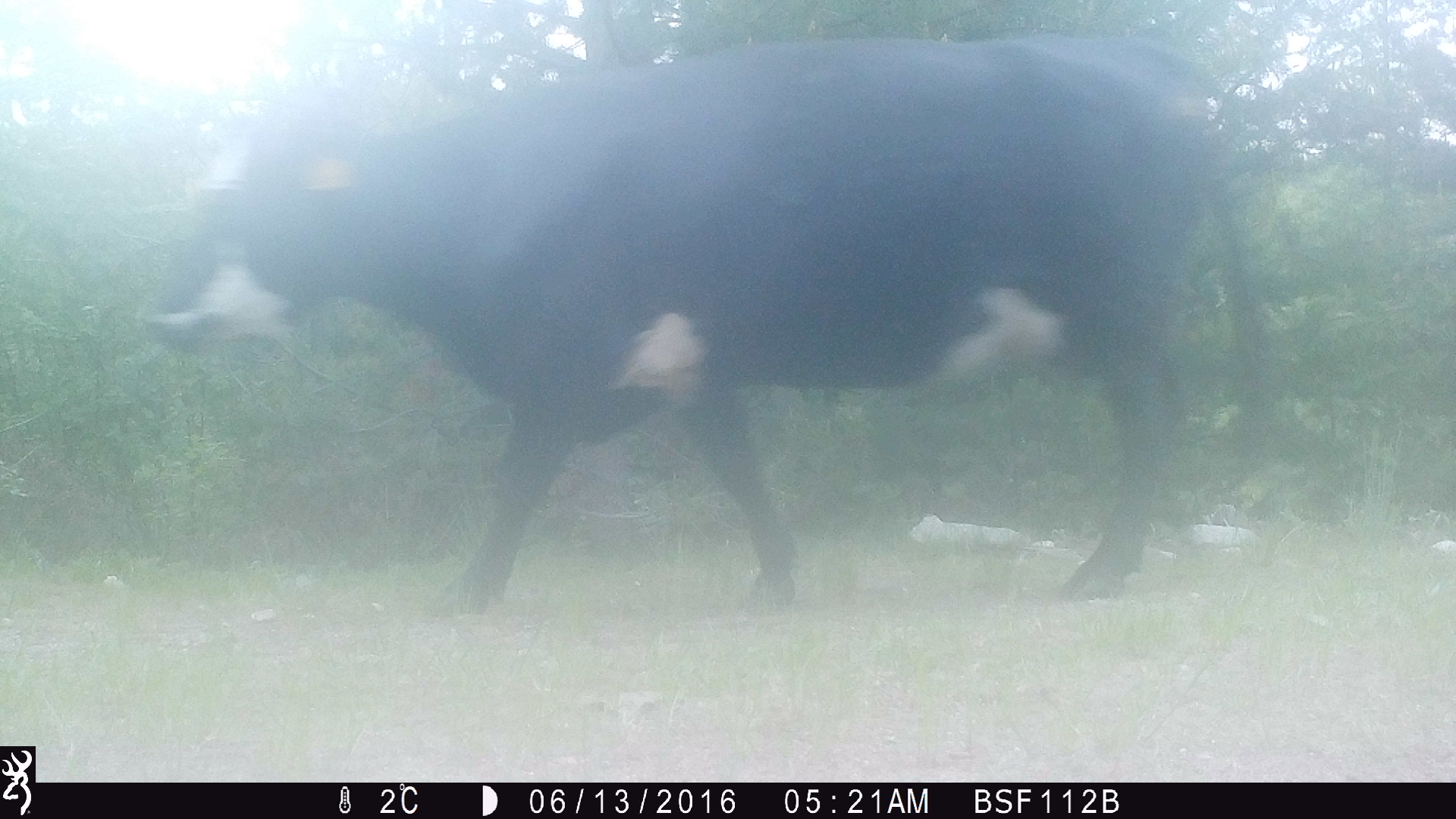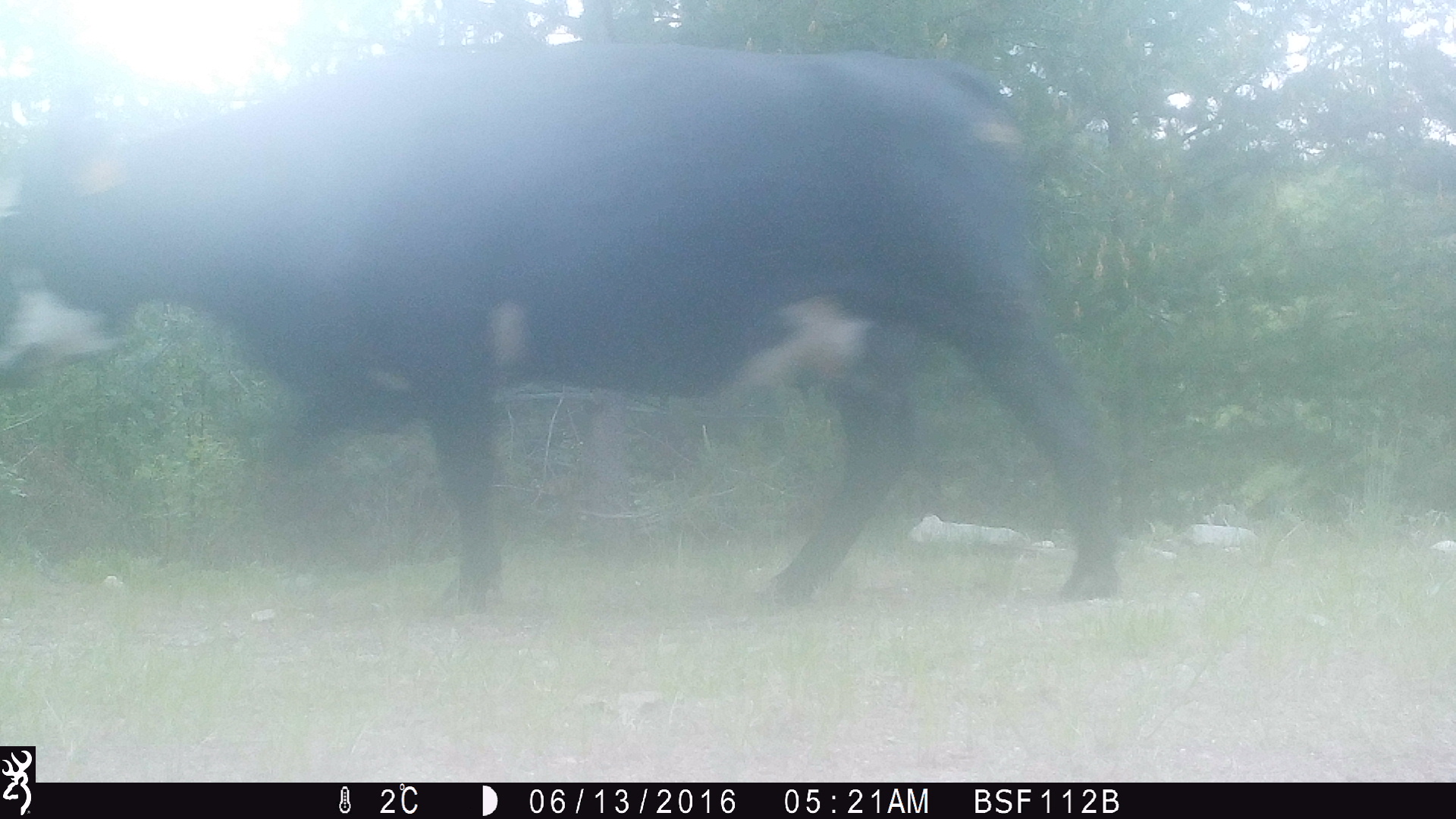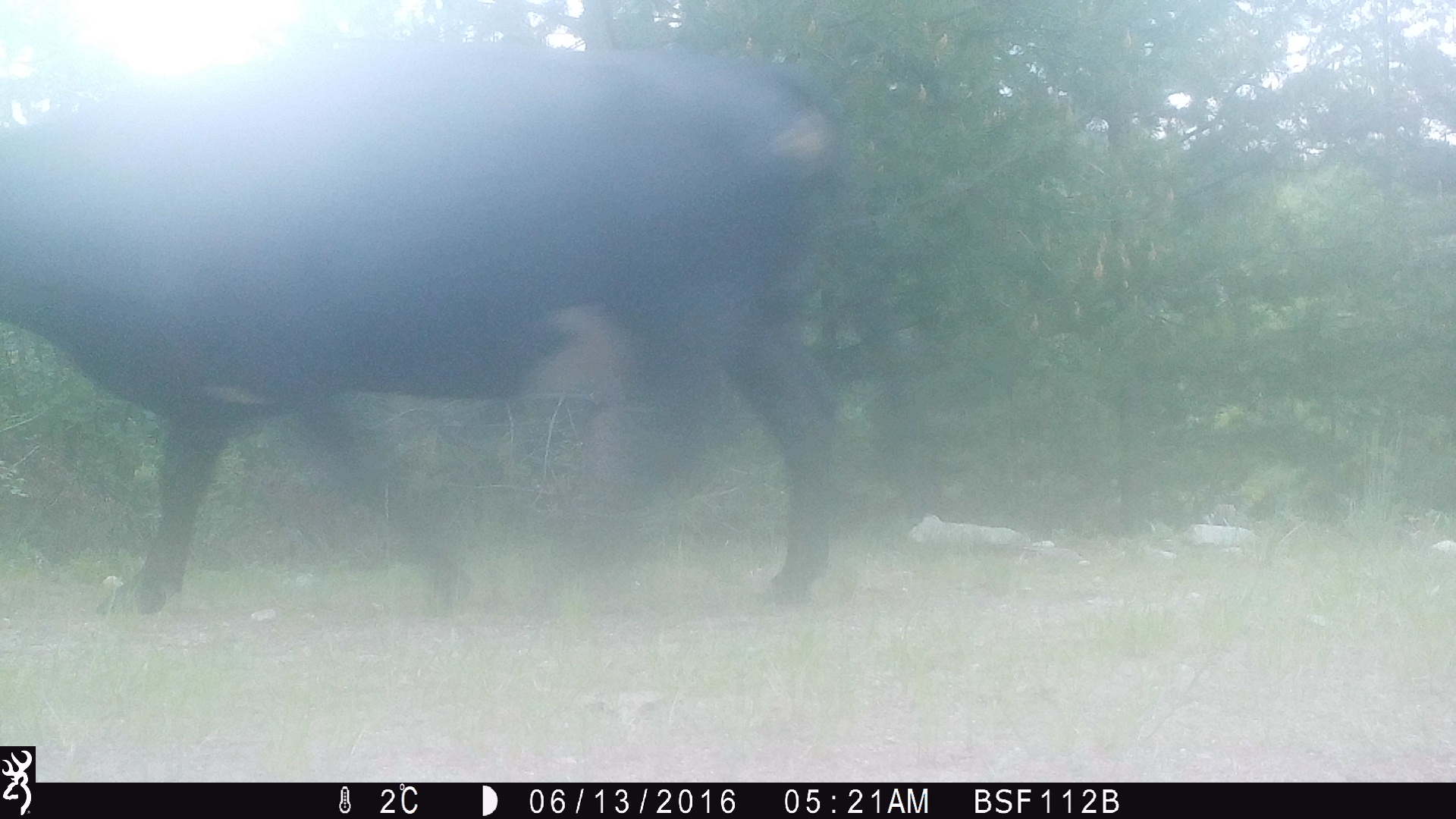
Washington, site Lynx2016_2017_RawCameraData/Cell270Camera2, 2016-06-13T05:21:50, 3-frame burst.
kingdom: Animalia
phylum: Chordata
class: Mammalia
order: Artiodactyla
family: Bovidae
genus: Bos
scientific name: Bos taurus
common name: domestic cattle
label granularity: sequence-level